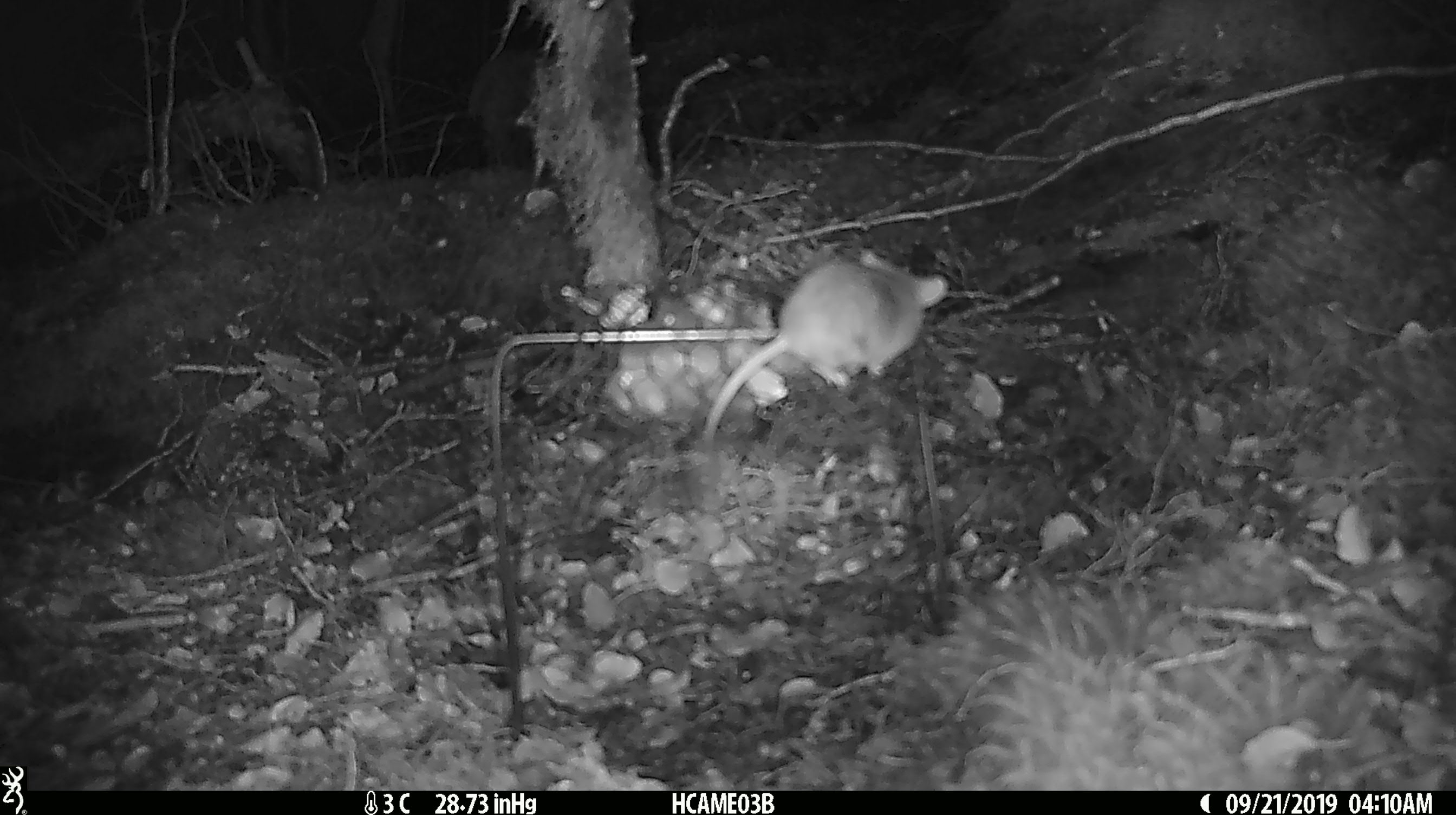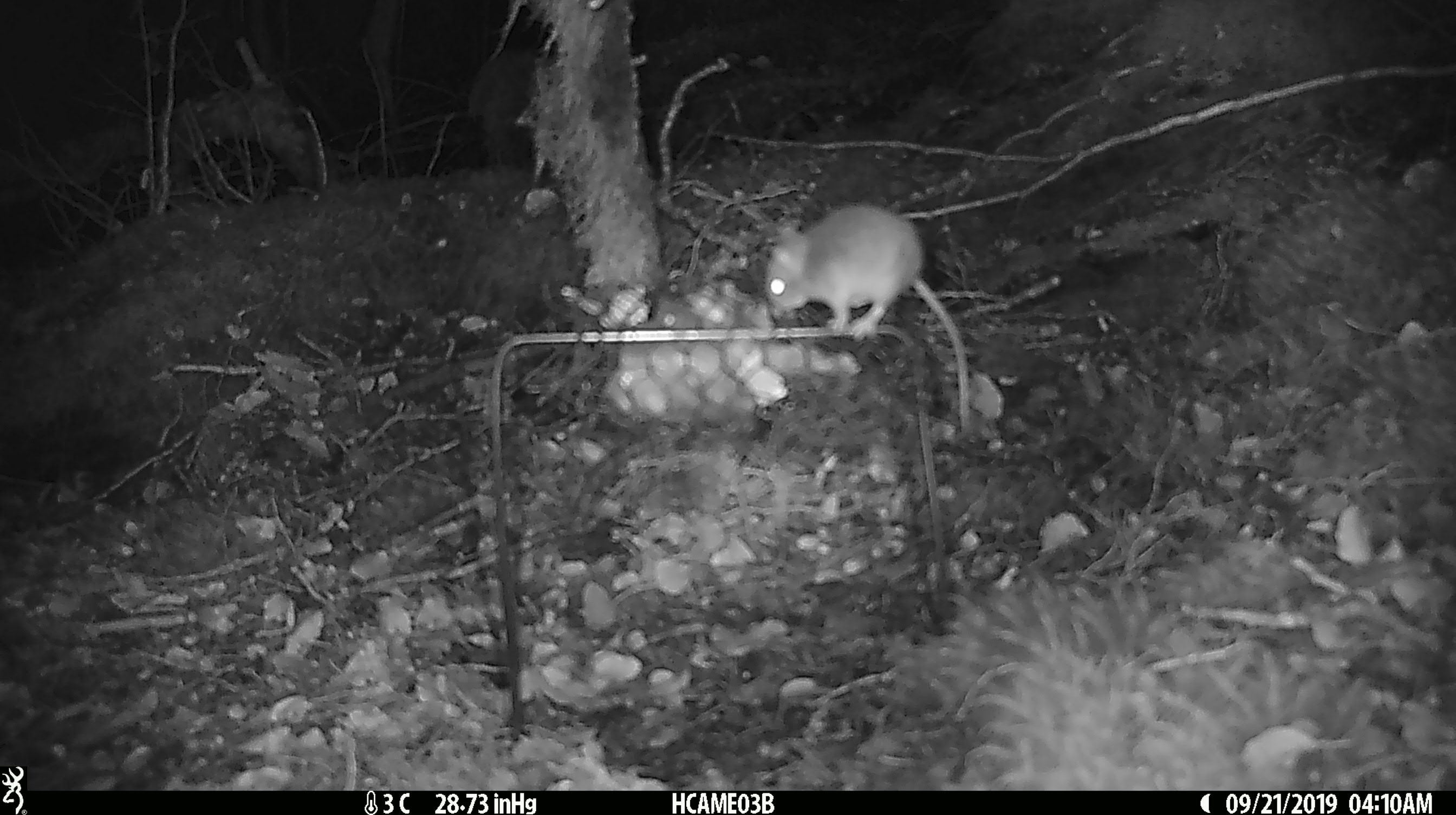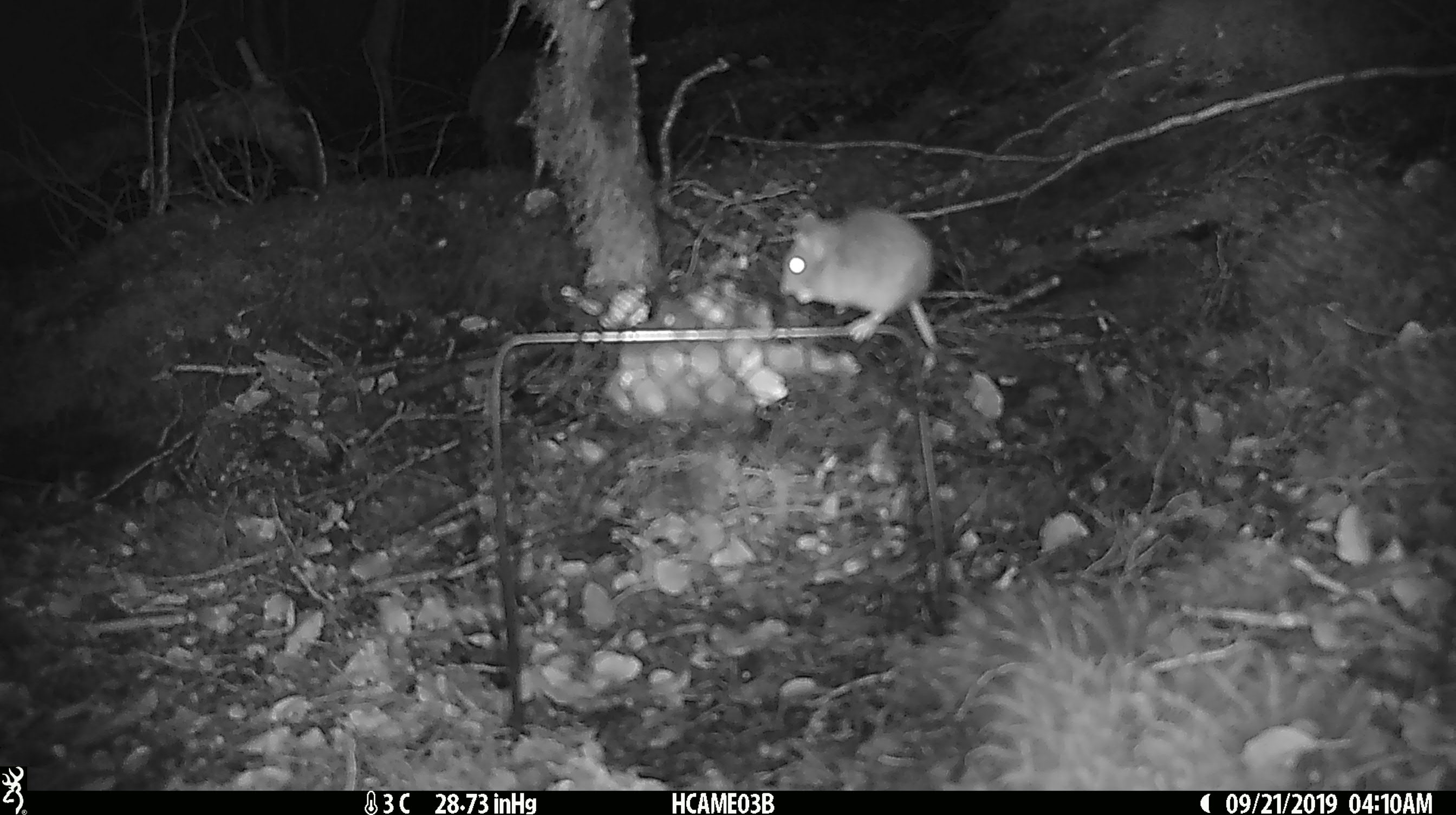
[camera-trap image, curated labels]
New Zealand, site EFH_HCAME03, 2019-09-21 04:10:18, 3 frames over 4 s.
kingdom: Animalia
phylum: Chordata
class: Mammalia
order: Rodentia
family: Muridae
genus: Mus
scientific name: Mus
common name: mouse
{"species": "mouse (Mus)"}